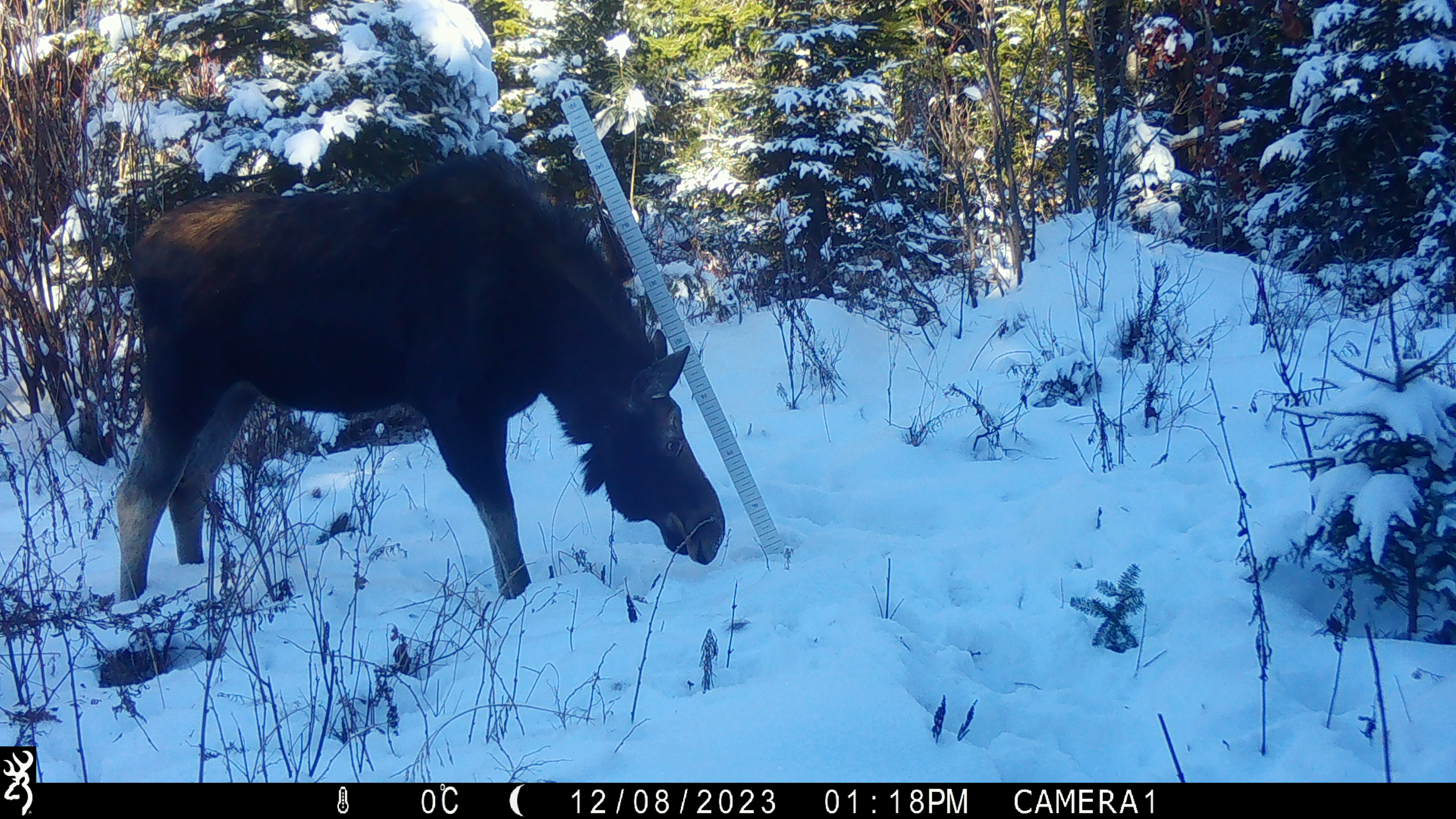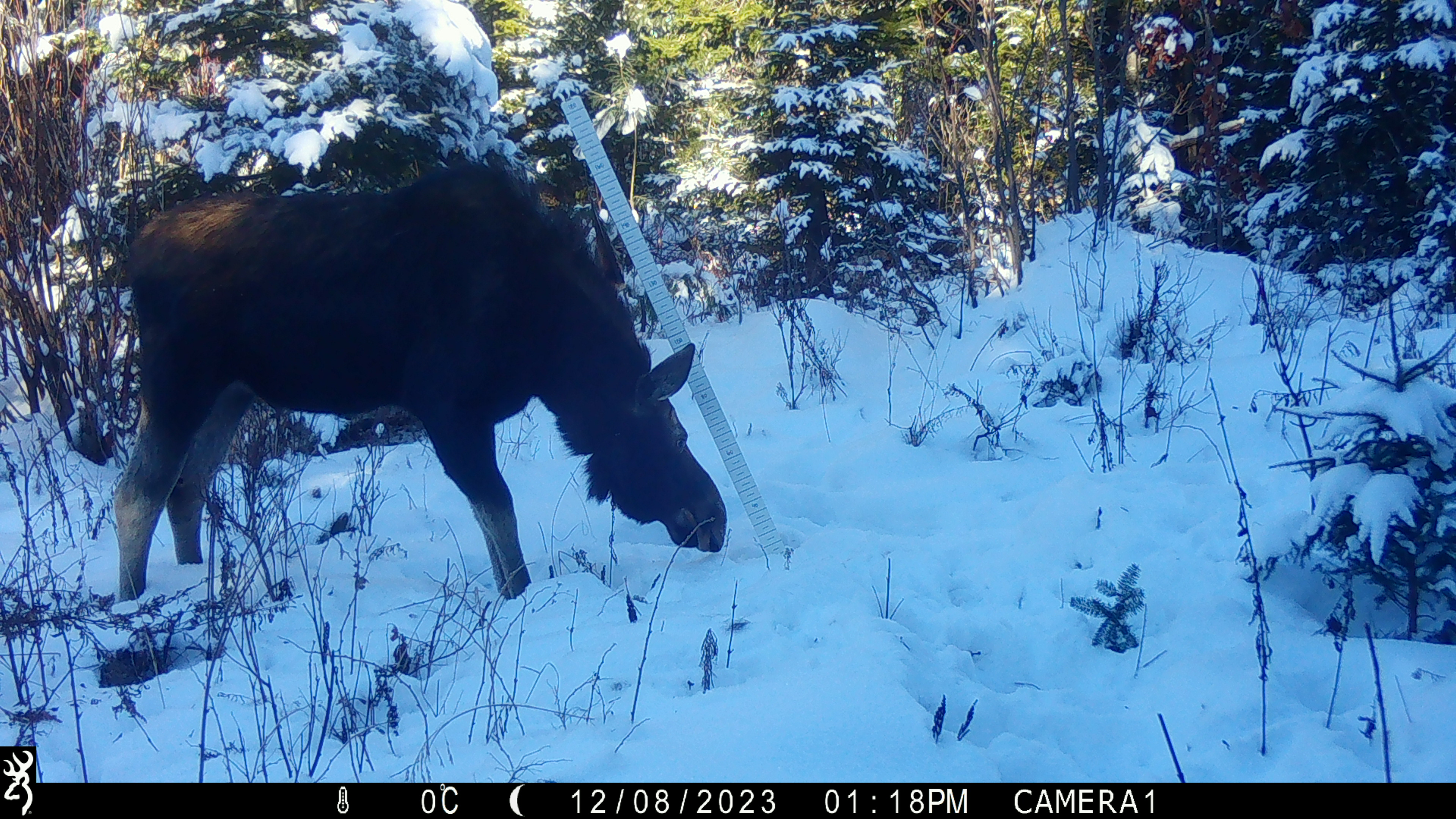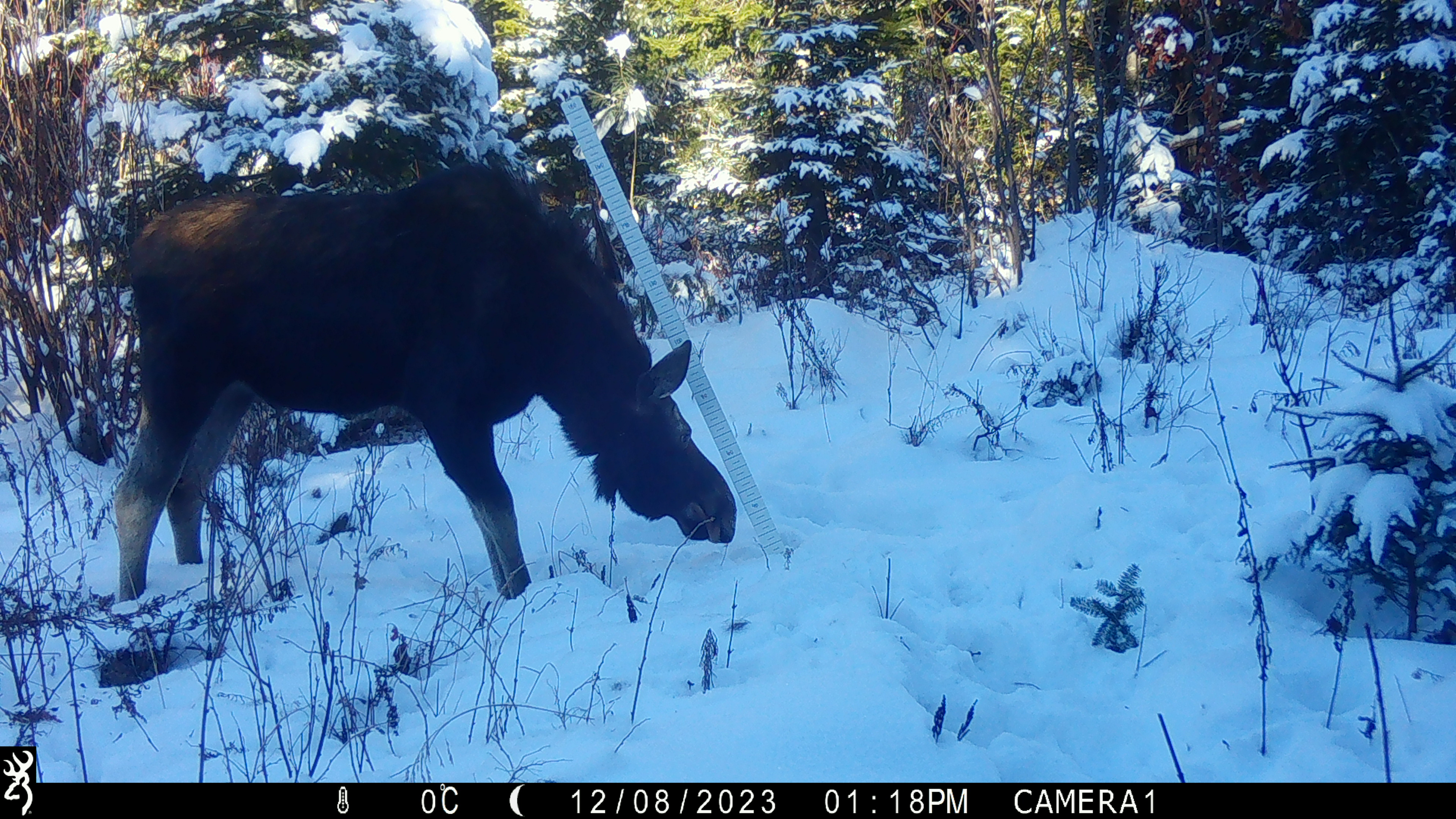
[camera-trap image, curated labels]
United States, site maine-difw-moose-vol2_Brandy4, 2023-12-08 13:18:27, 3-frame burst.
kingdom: Animalia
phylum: Chordata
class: Mammalia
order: Artiodactyla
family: Cervidae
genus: Alces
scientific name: Alces alces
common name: moose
Moose (Alces alces).